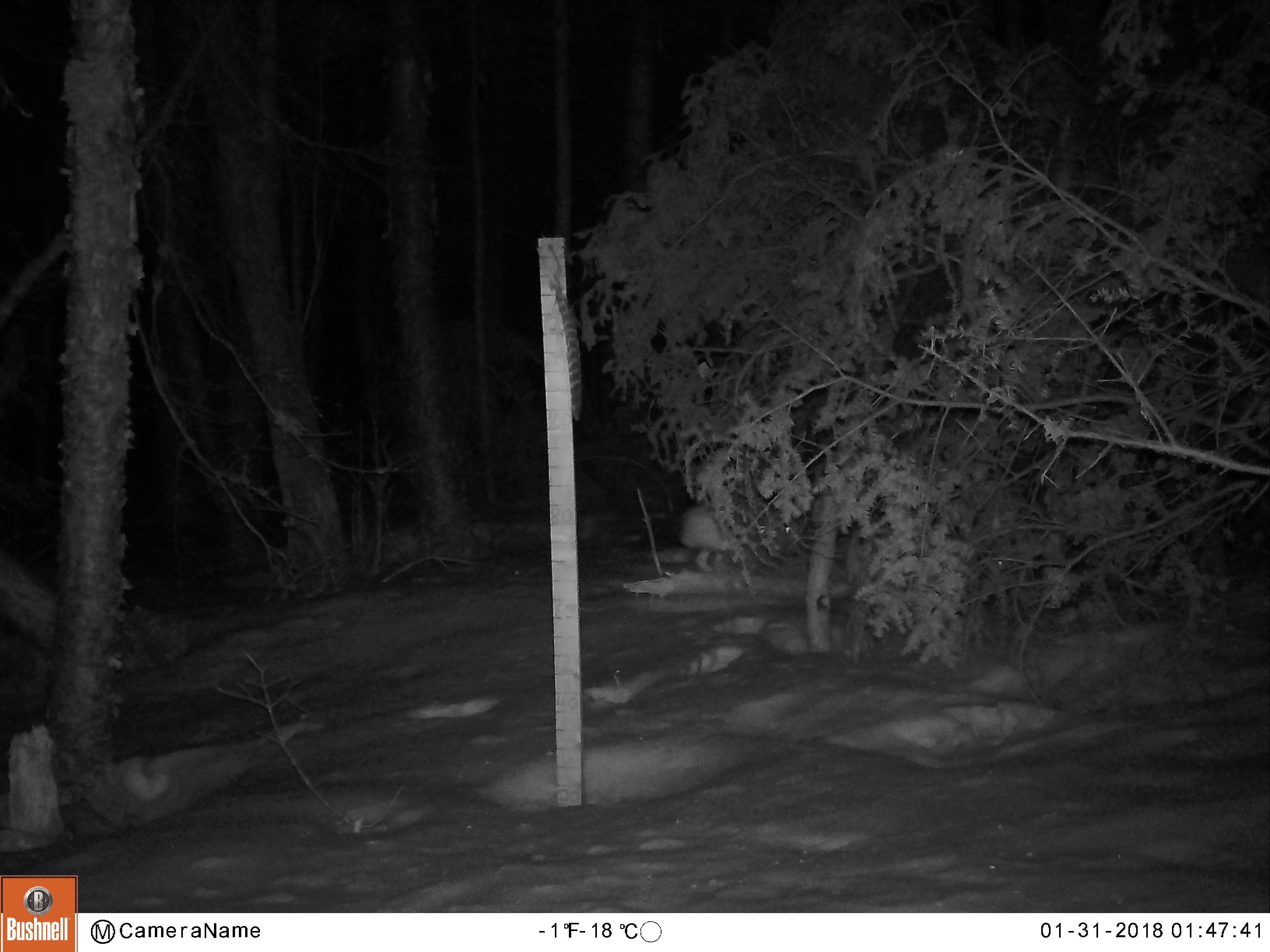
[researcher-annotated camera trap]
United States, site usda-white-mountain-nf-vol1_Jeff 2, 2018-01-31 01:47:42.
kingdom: Animalia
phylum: Chordata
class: Mammalia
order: Lagomorpha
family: Leporidae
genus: Lepus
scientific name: Lepus americanus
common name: snowshoe hare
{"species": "snowshoe hare (Lepus americanus)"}